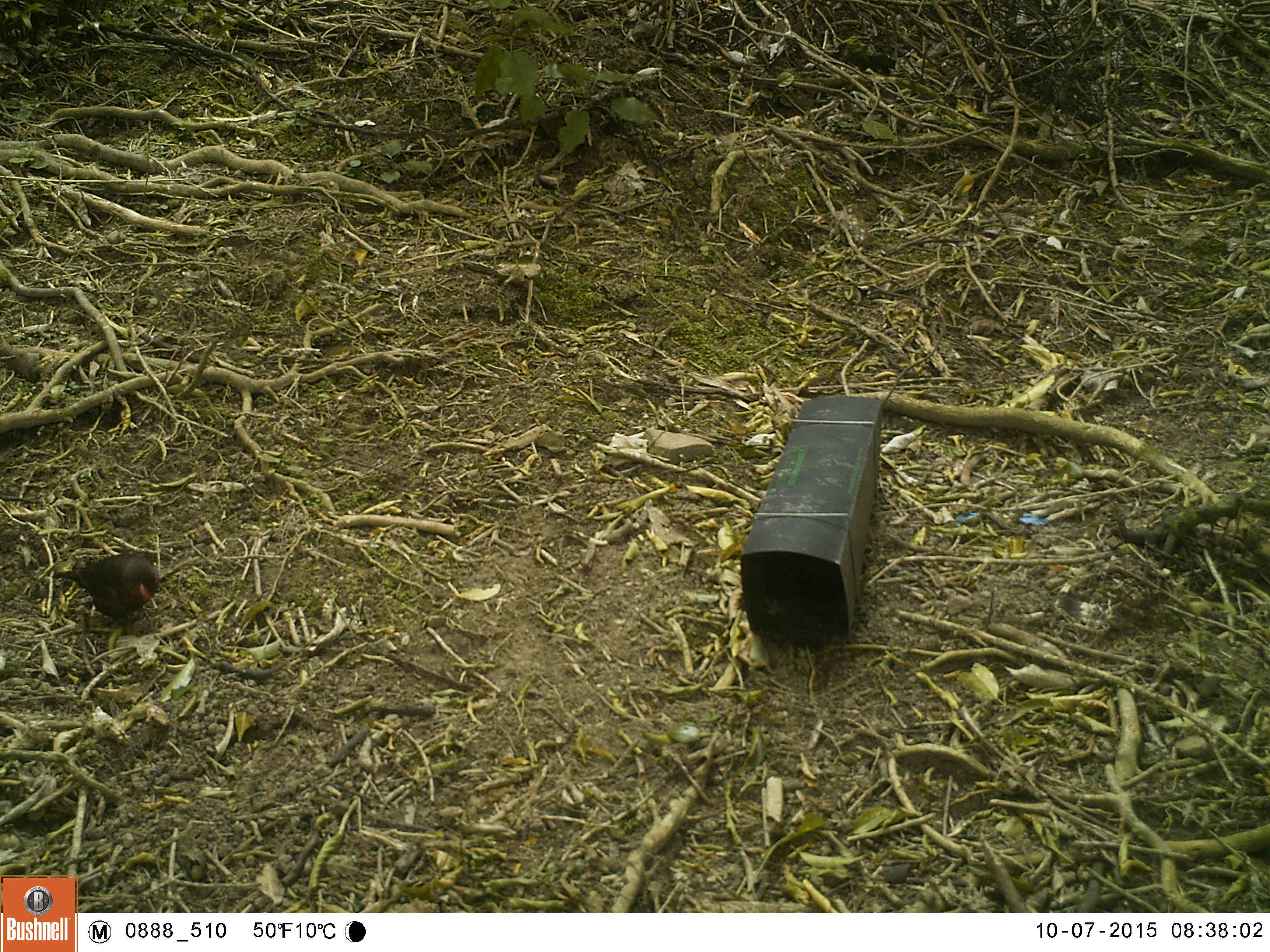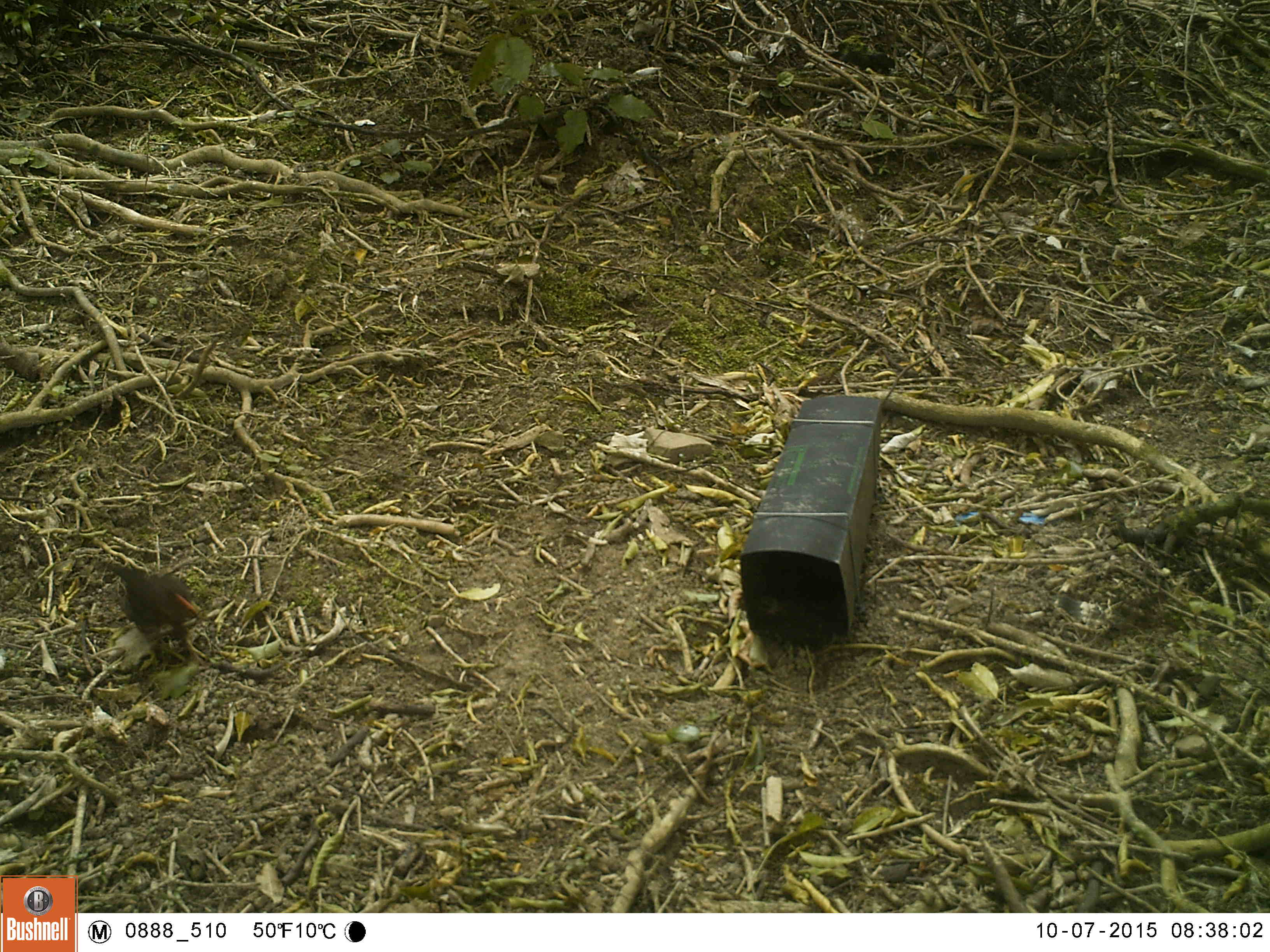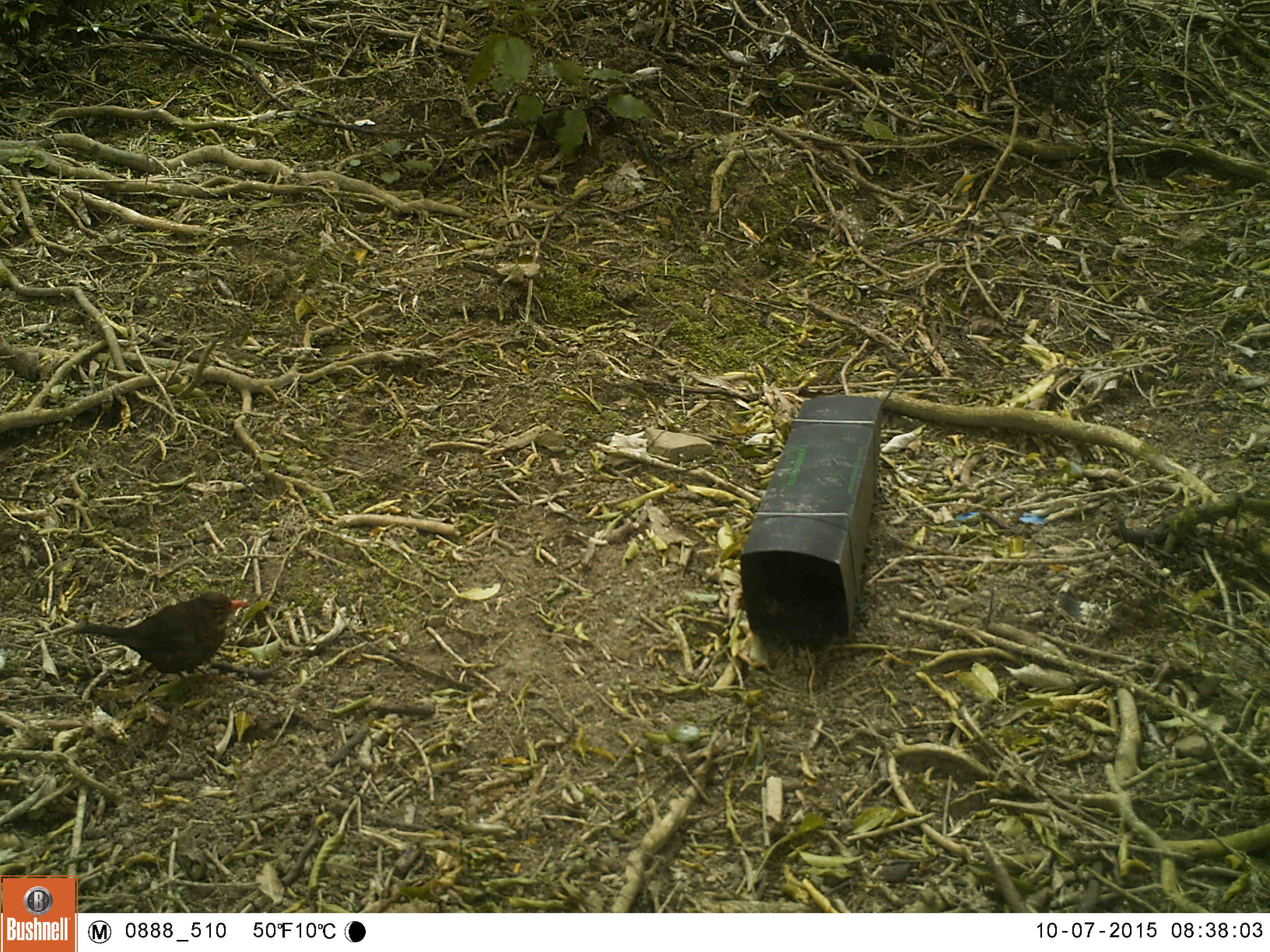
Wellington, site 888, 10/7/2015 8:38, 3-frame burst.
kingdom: Animalia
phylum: Chordata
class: Aves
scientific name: Aves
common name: bird